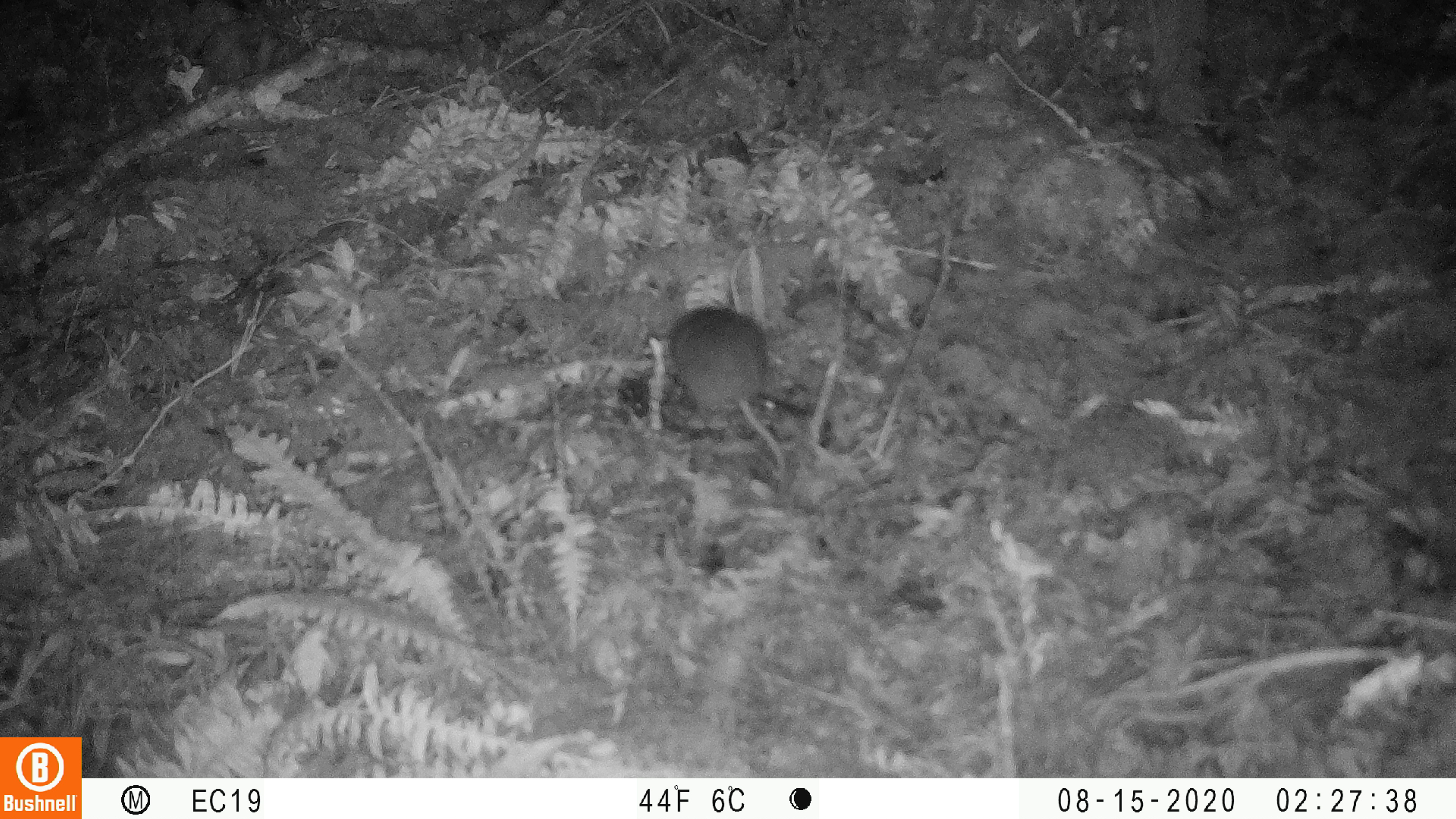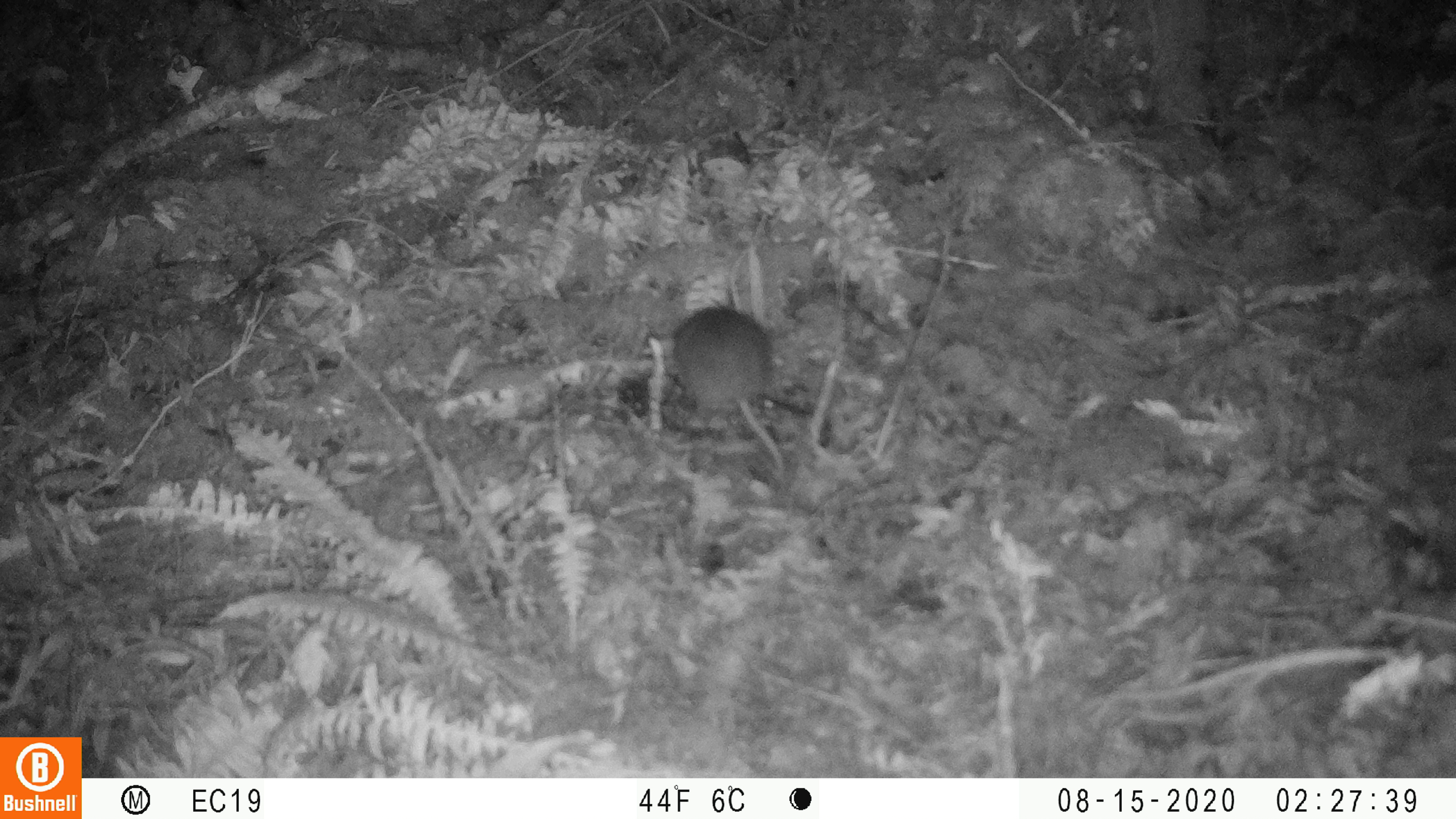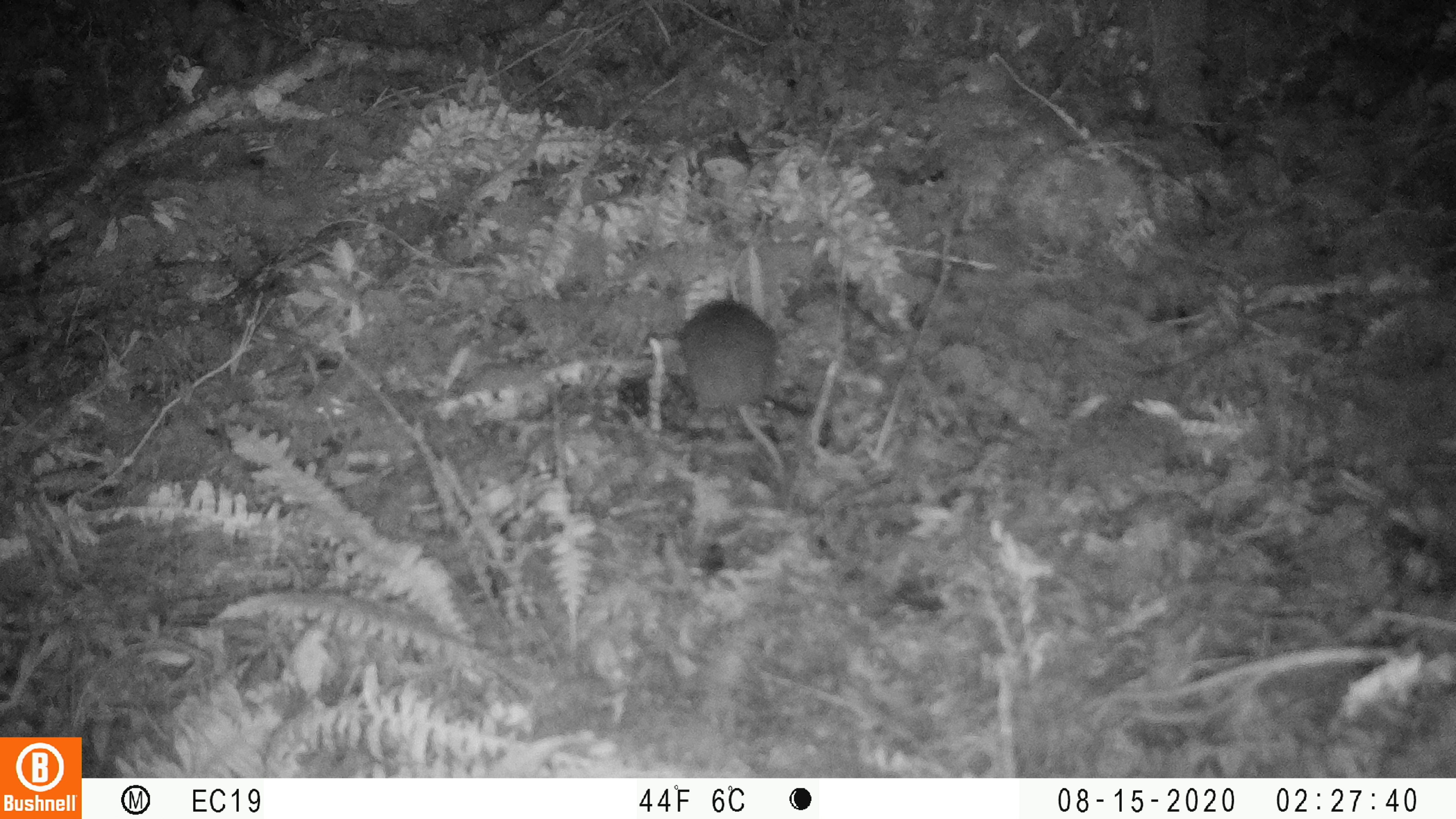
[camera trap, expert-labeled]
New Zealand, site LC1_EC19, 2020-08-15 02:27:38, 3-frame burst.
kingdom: Animalia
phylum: Chordata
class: Mammalia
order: Rodentia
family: Muridae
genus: Rattus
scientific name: Rattus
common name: rat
Rat (Rattus).